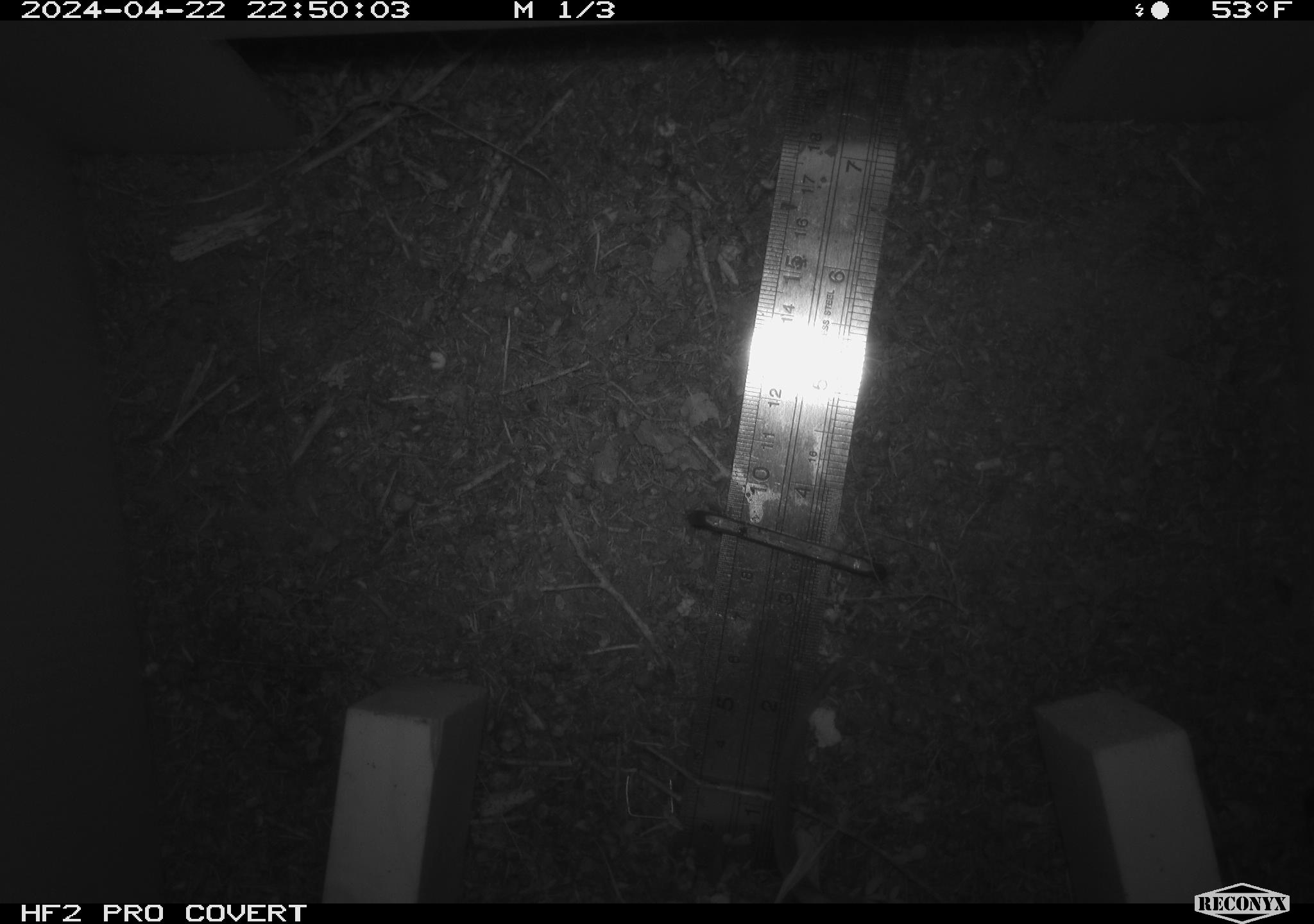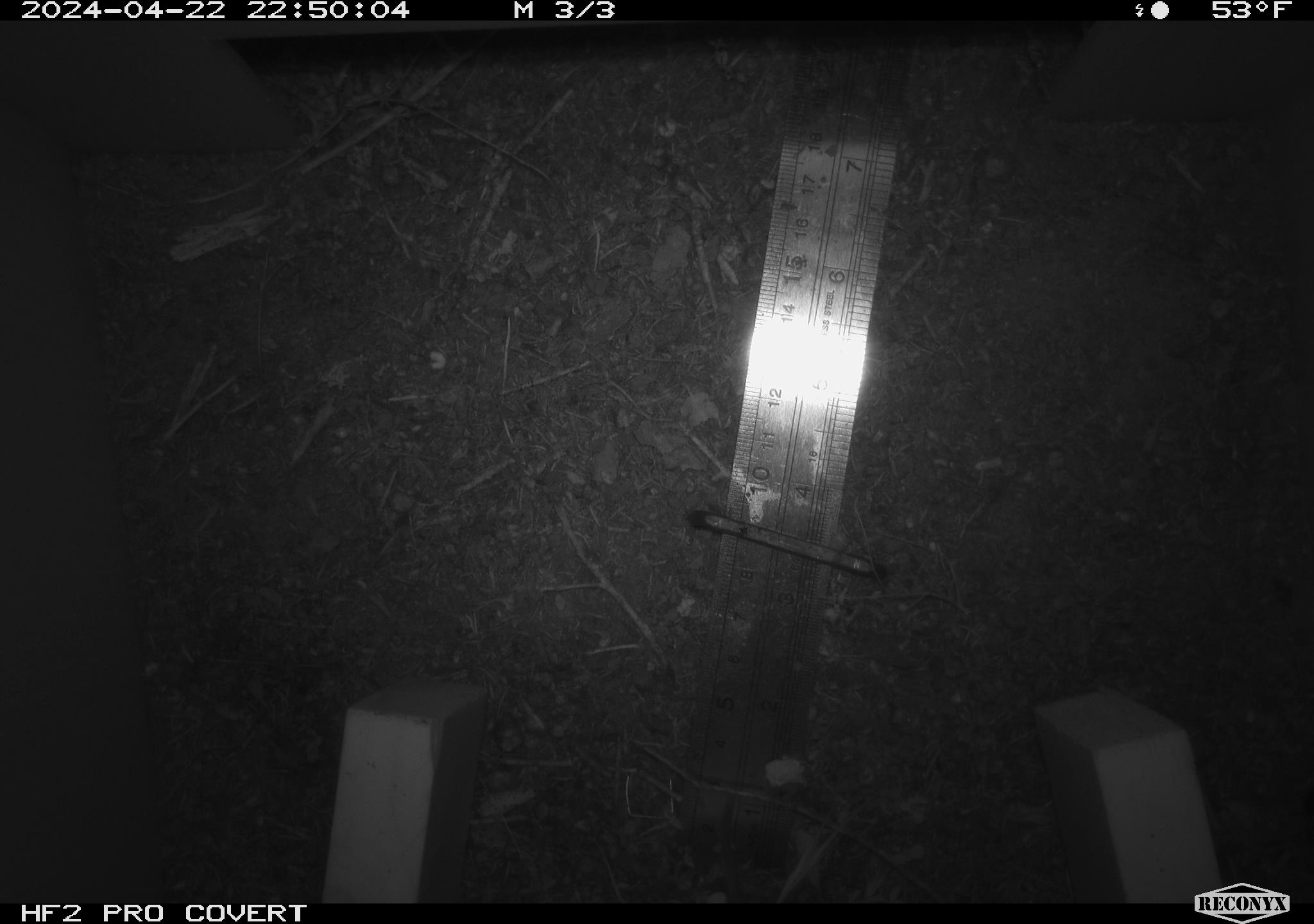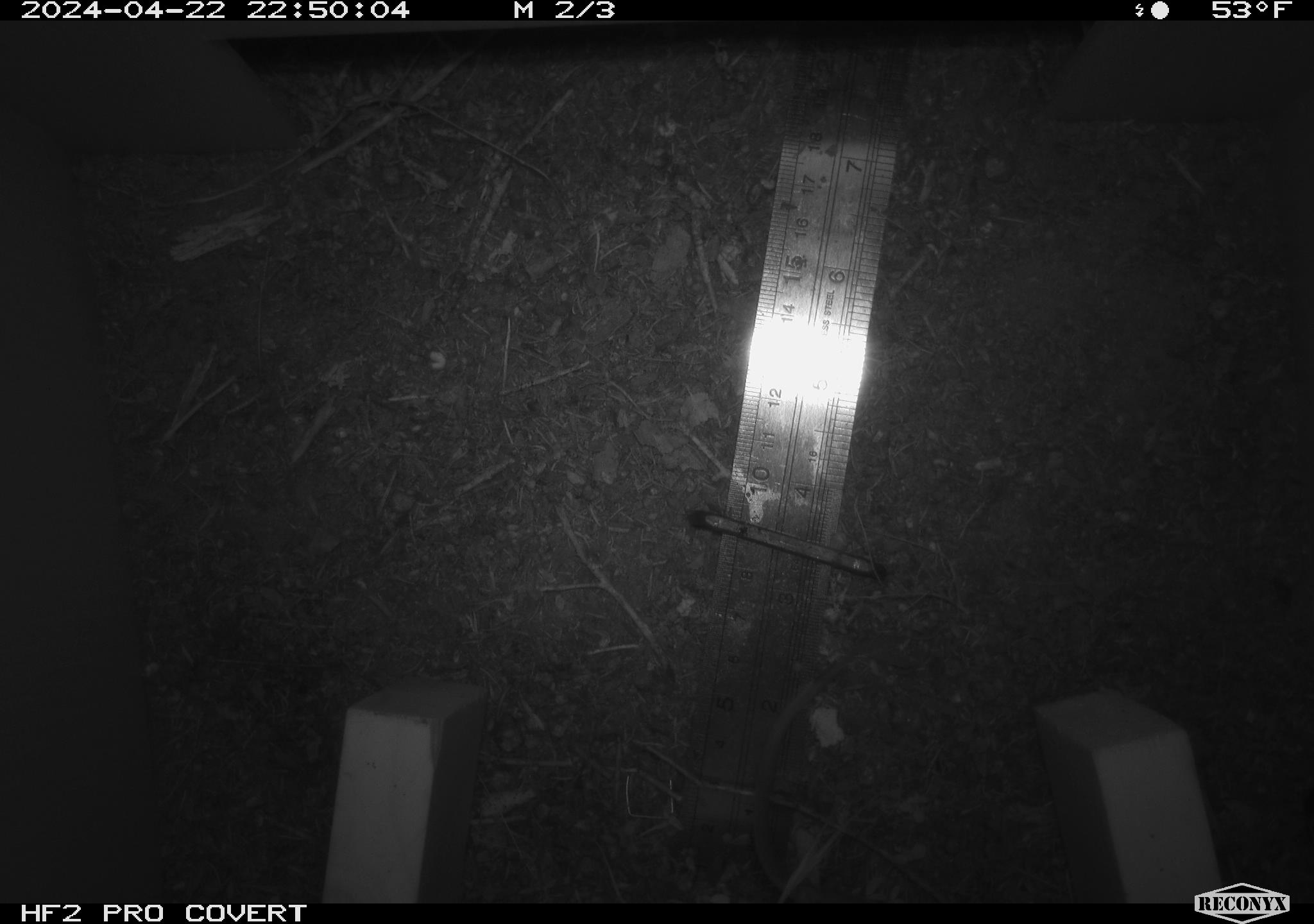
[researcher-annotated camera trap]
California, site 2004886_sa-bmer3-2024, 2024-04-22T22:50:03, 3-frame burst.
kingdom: Animalia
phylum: Chordata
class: Mammalia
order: Rodentia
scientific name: Rodentia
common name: mouse species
Mouse species (Rodentia).